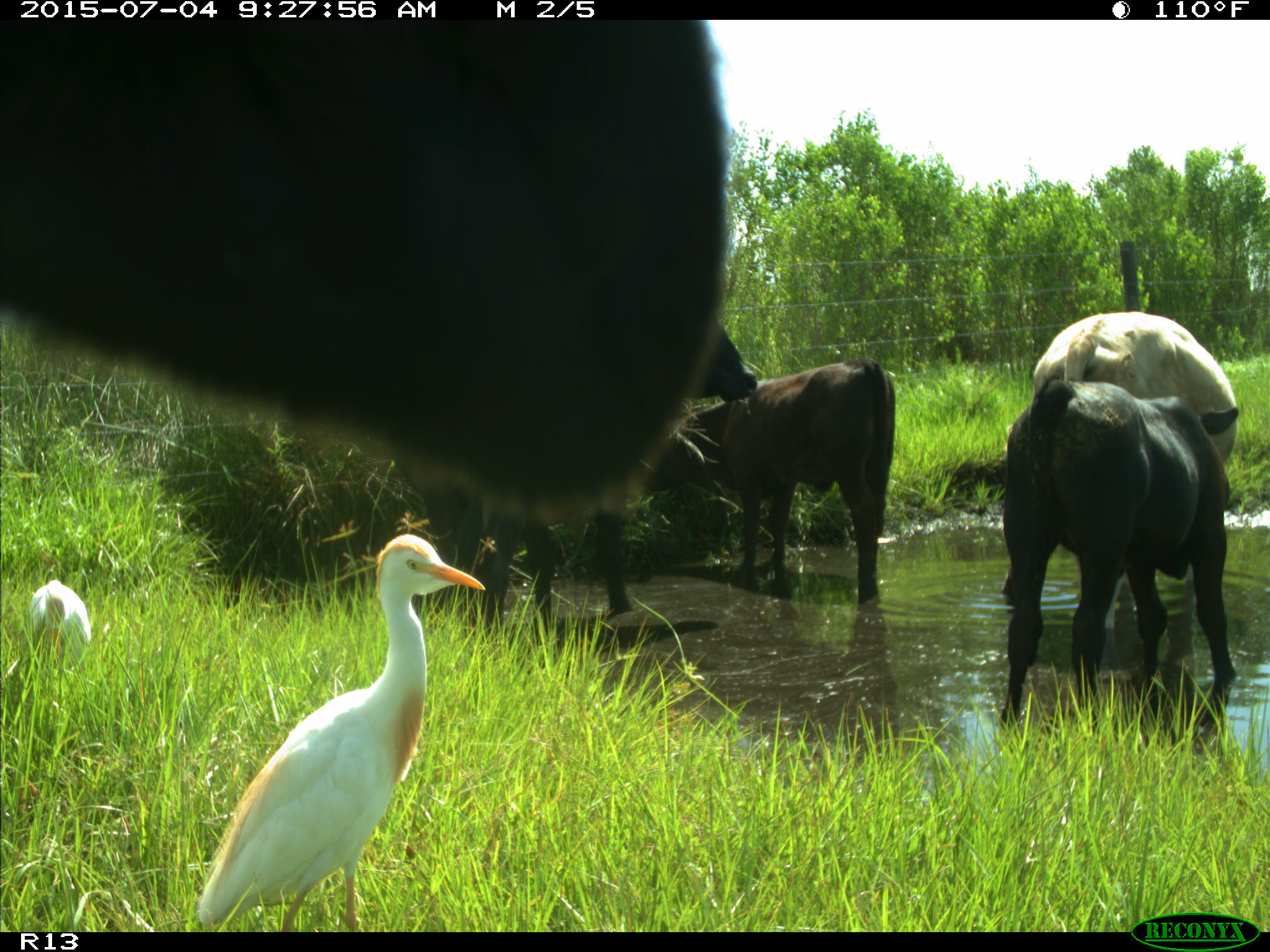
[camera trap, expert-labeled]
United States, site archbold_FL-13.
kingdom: Animalia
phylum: Chordata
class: Mammalia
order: Artiodactyla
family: Bovidae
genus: Bos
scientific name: Bos taurus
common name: domestic cow